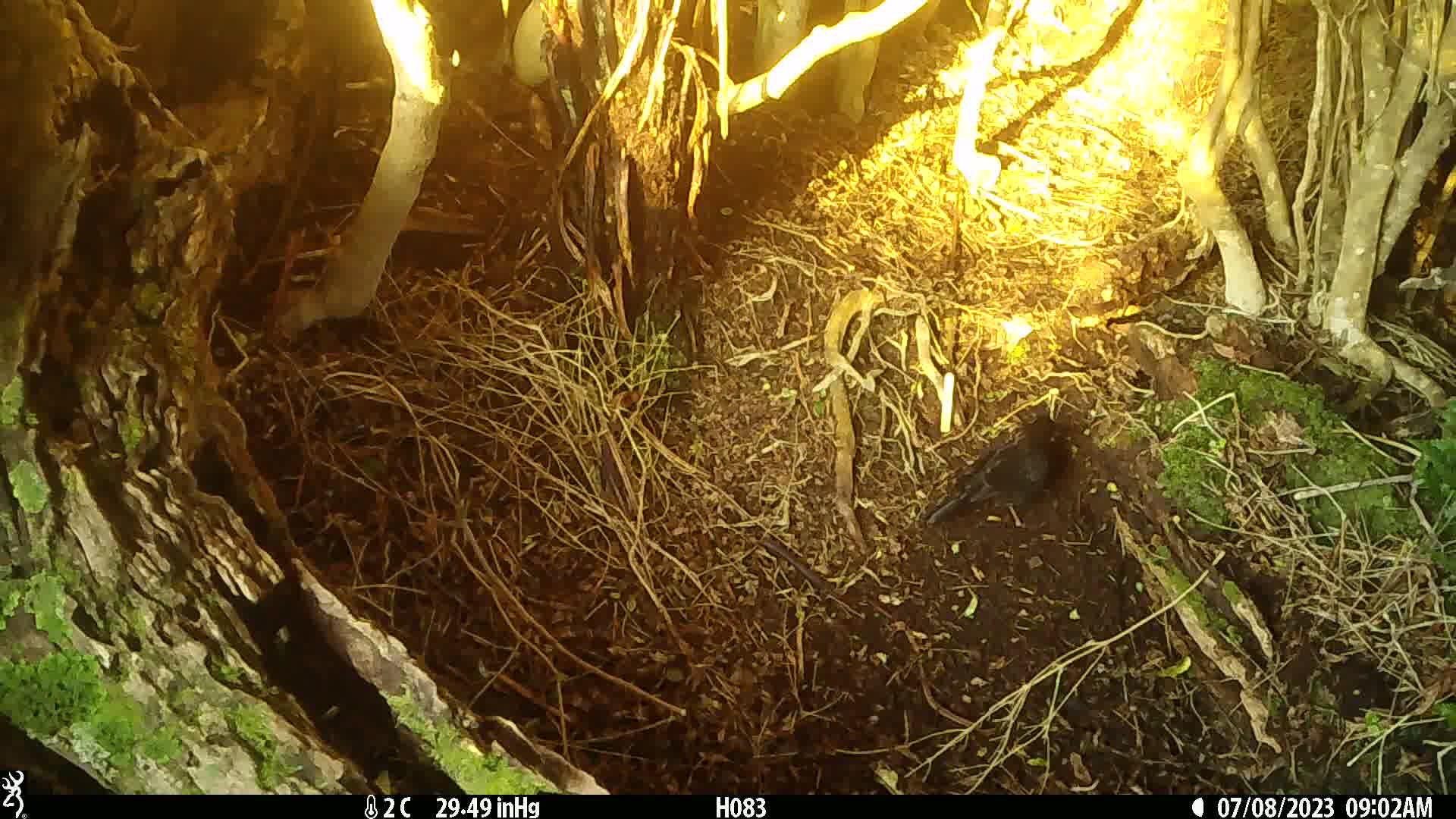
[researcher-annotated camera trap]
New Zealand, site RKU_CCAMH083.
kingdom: Animalia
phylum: Chordata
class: Aves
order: Passeriformes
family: Turdidae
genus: Turdus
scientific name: Turdus merula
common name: eurasian blackbird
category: blackbird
Blackbird (eurasian blackbird) (Turdus merula).